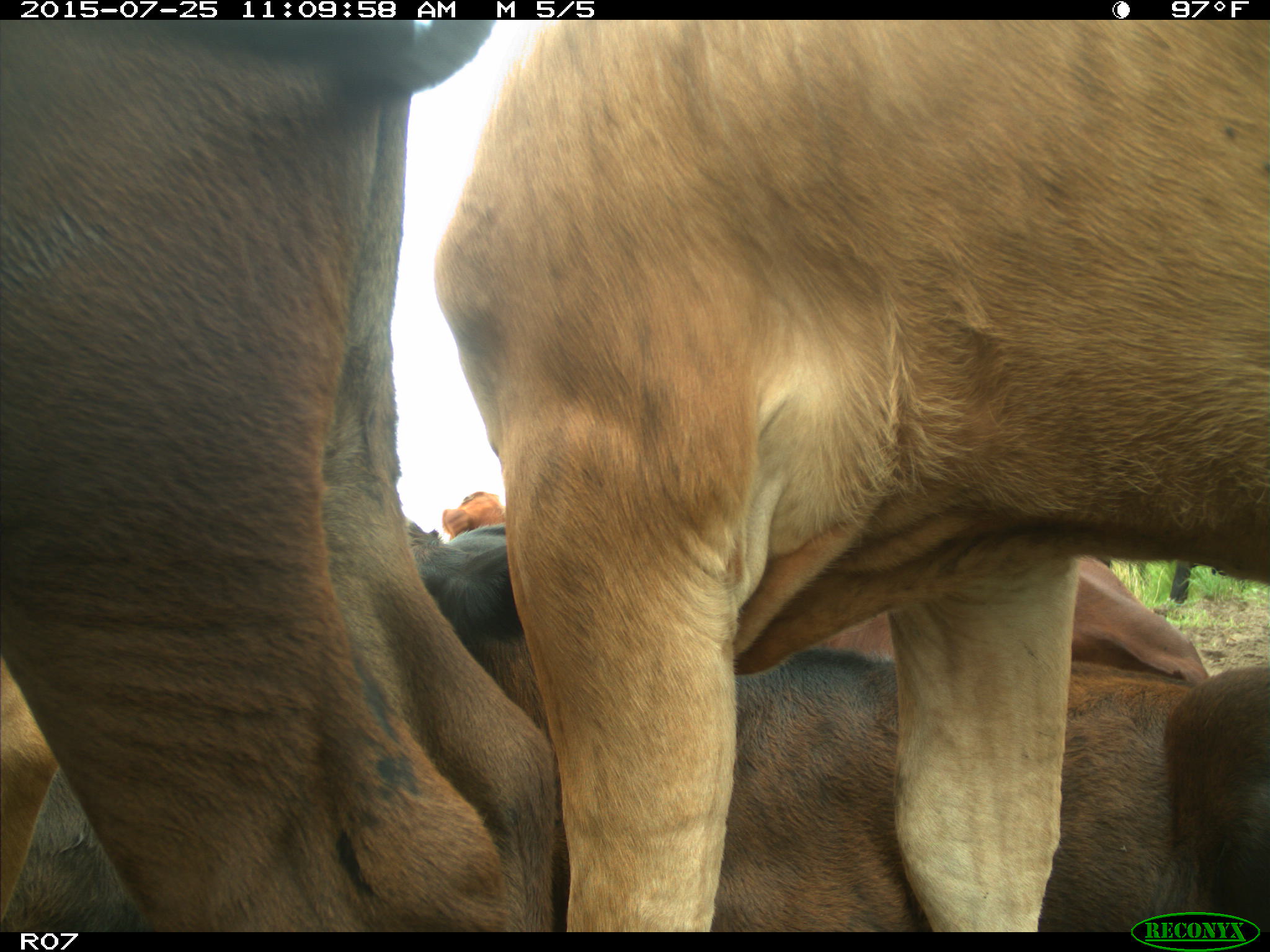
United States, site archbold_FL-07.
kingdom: Animalia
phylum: Chordata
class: Mammalia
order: Artiodactyla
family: Bovidae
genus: Bos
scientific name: Bos taurus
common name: domestic cow